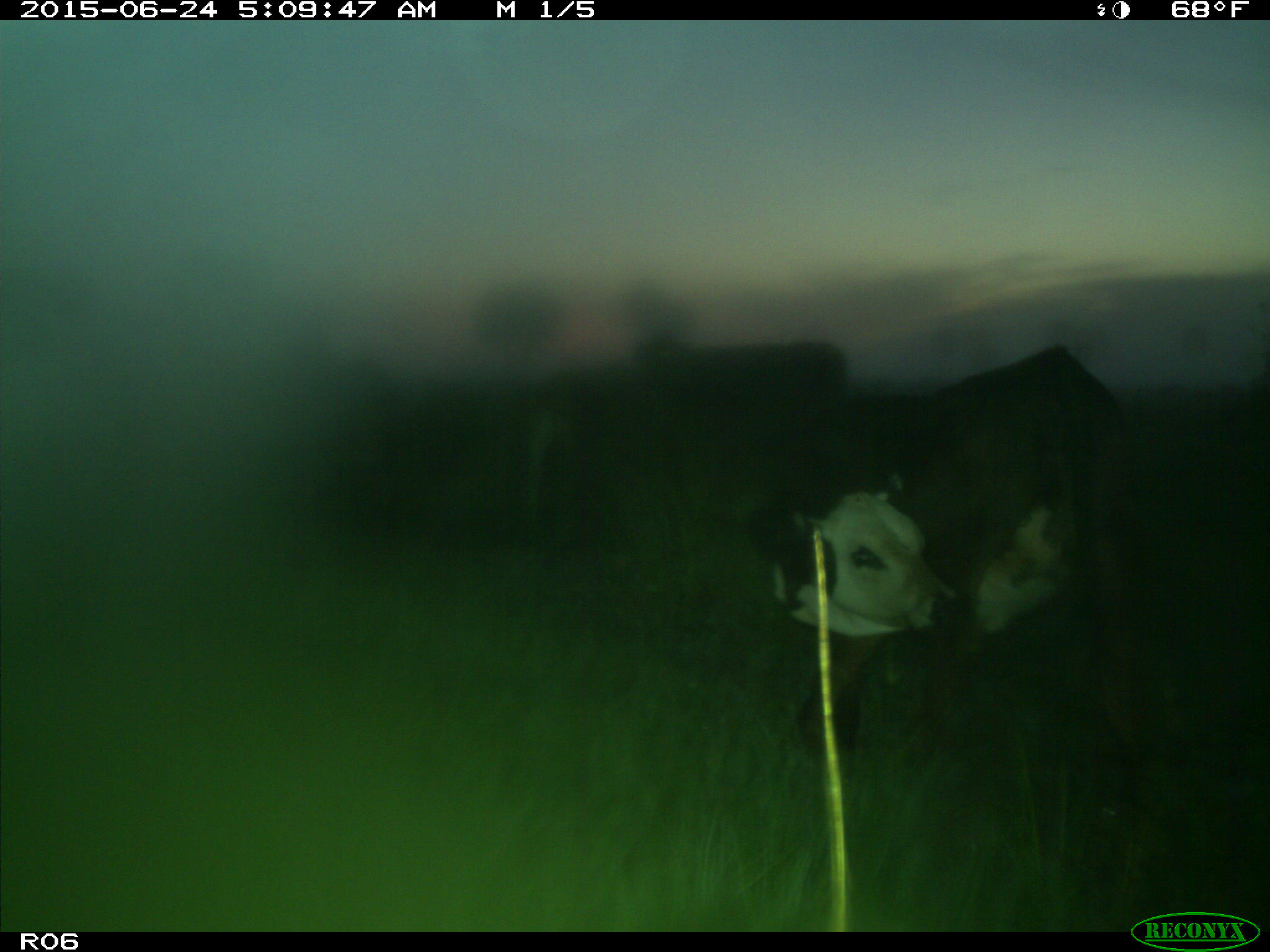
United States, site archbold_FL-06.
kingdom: Animalia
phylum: Chordata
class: Mammalia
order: Artiodactyla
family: Bovidae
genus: Bos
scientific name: Bos taurus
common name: domestic cow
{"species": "Bos taurus (domestic cow)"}